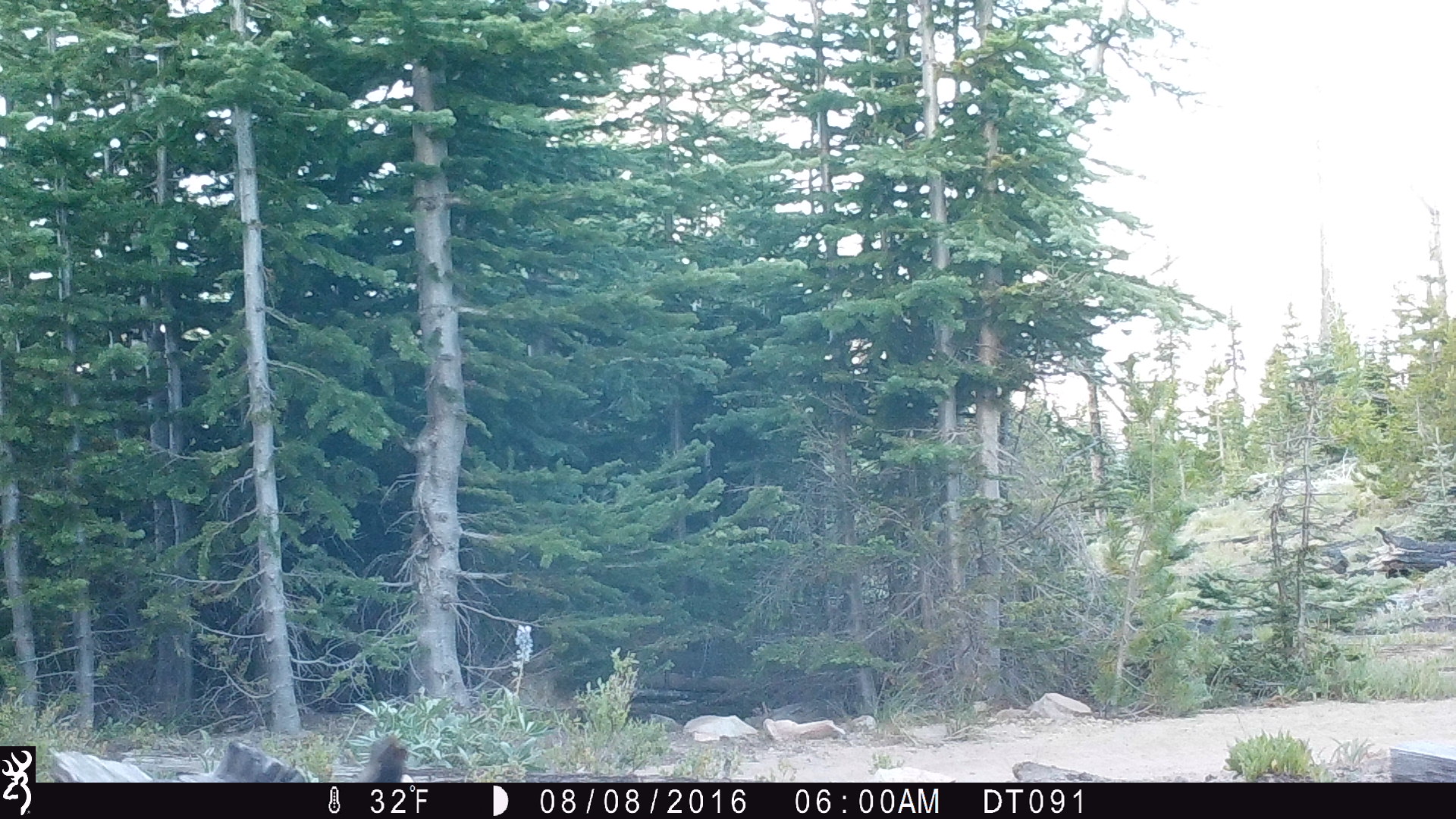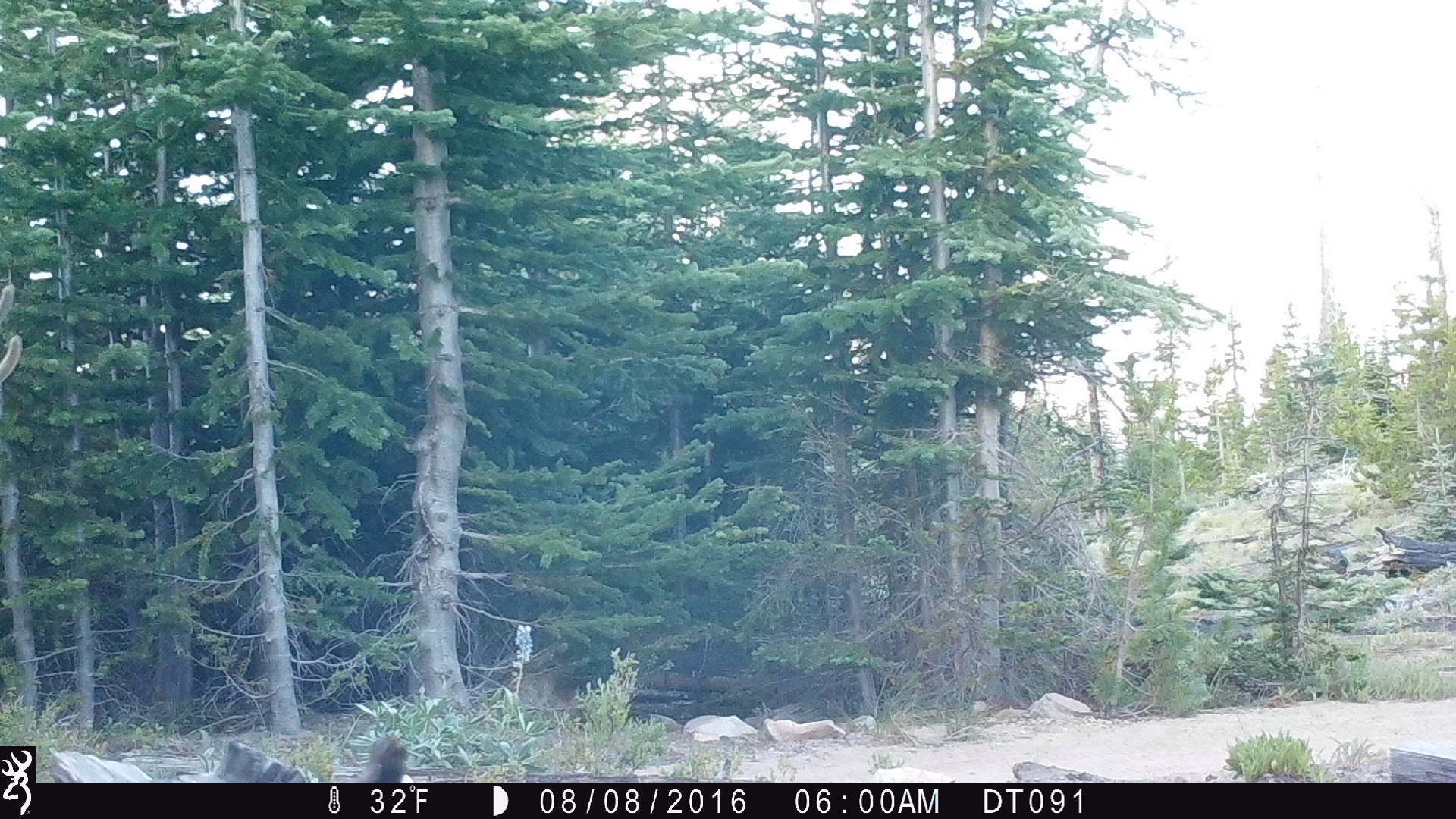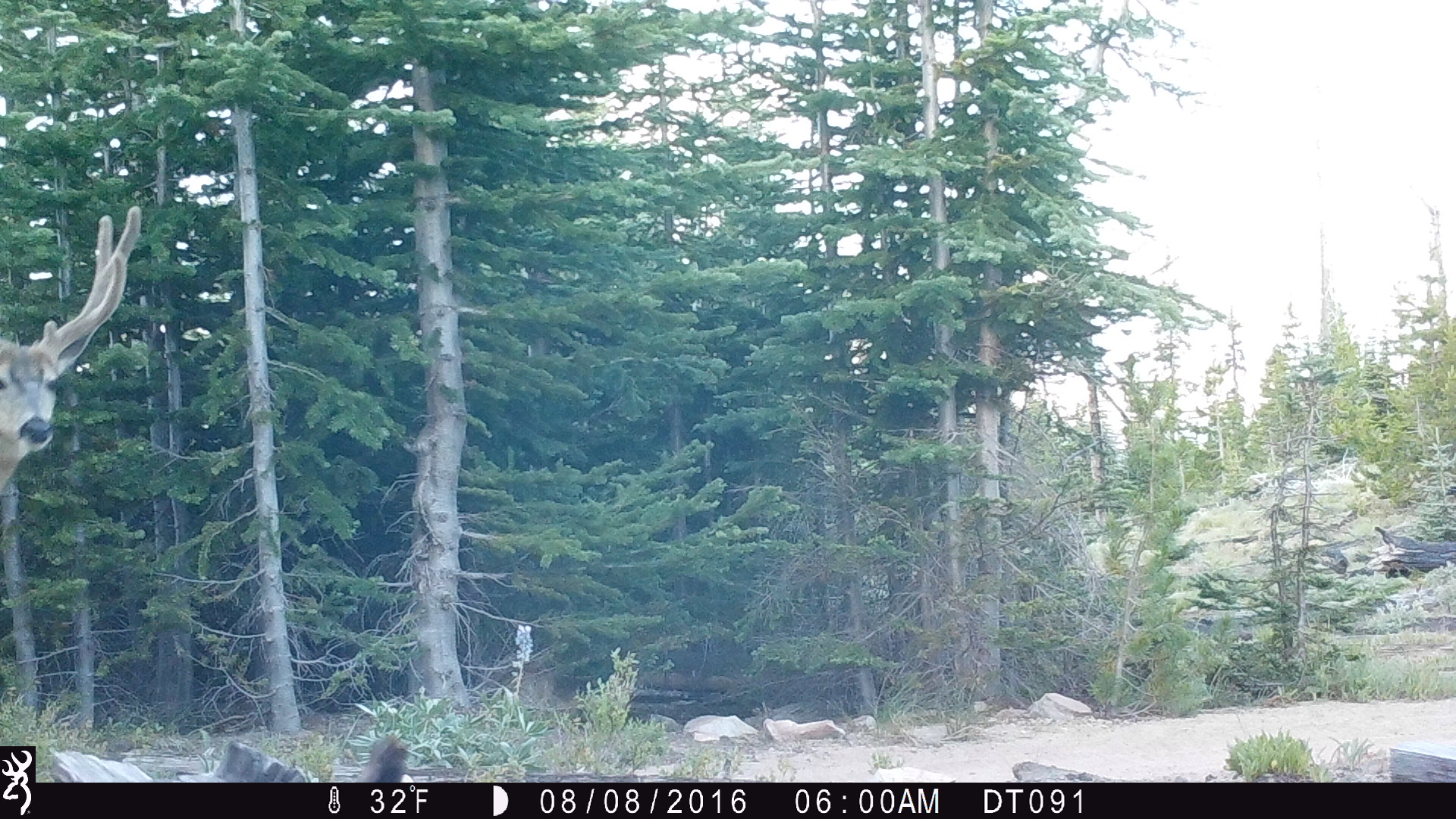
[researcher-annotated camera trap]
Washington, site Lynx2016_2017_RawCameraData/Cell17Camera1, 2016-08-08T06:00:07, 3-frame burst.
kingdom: Animalia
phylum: Chordata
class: Mammalia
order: Artiodactyla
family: Cervidae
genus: Odocoileus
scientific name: Odocoileus hemionus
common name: mule deer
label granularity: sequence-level